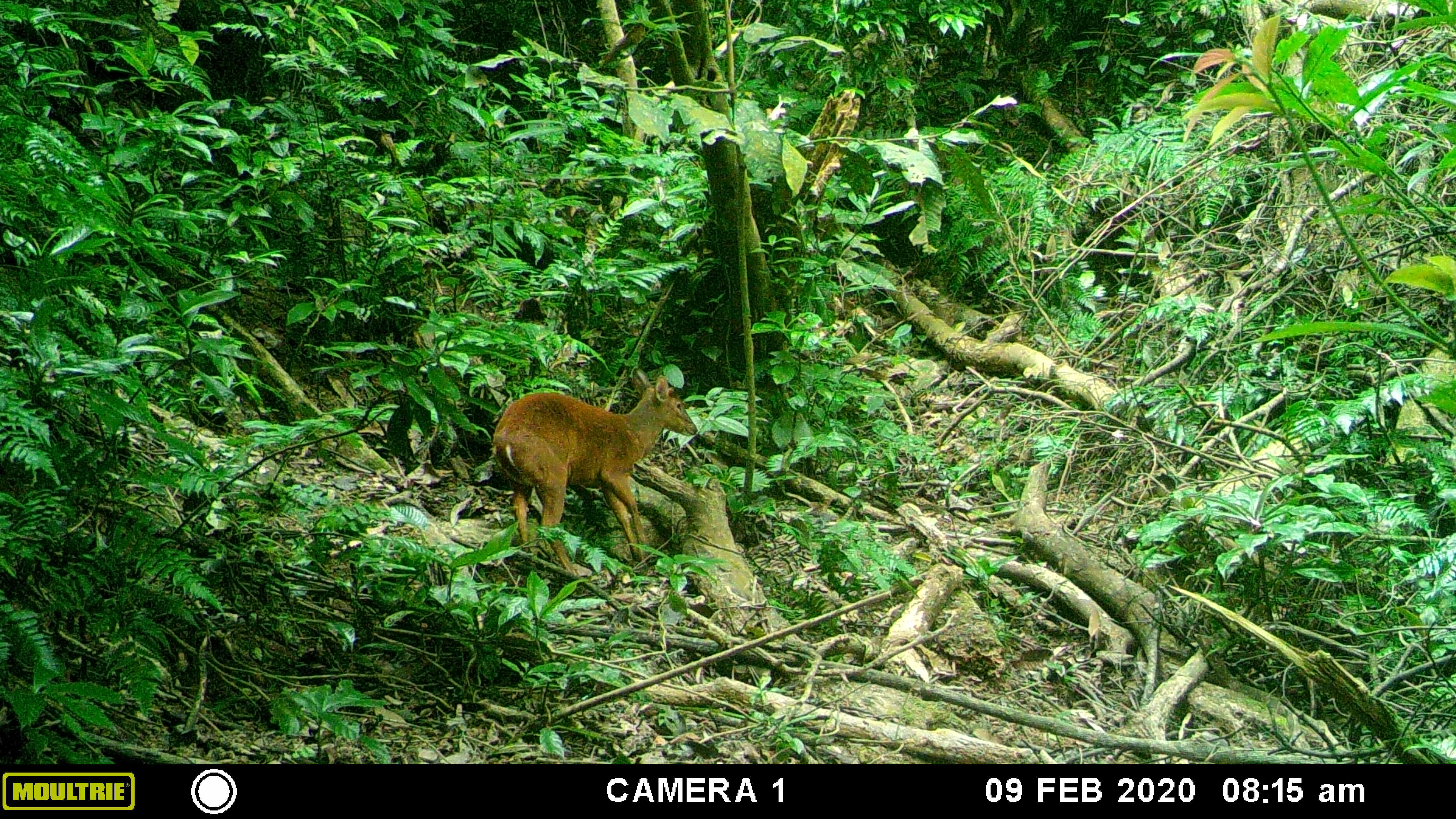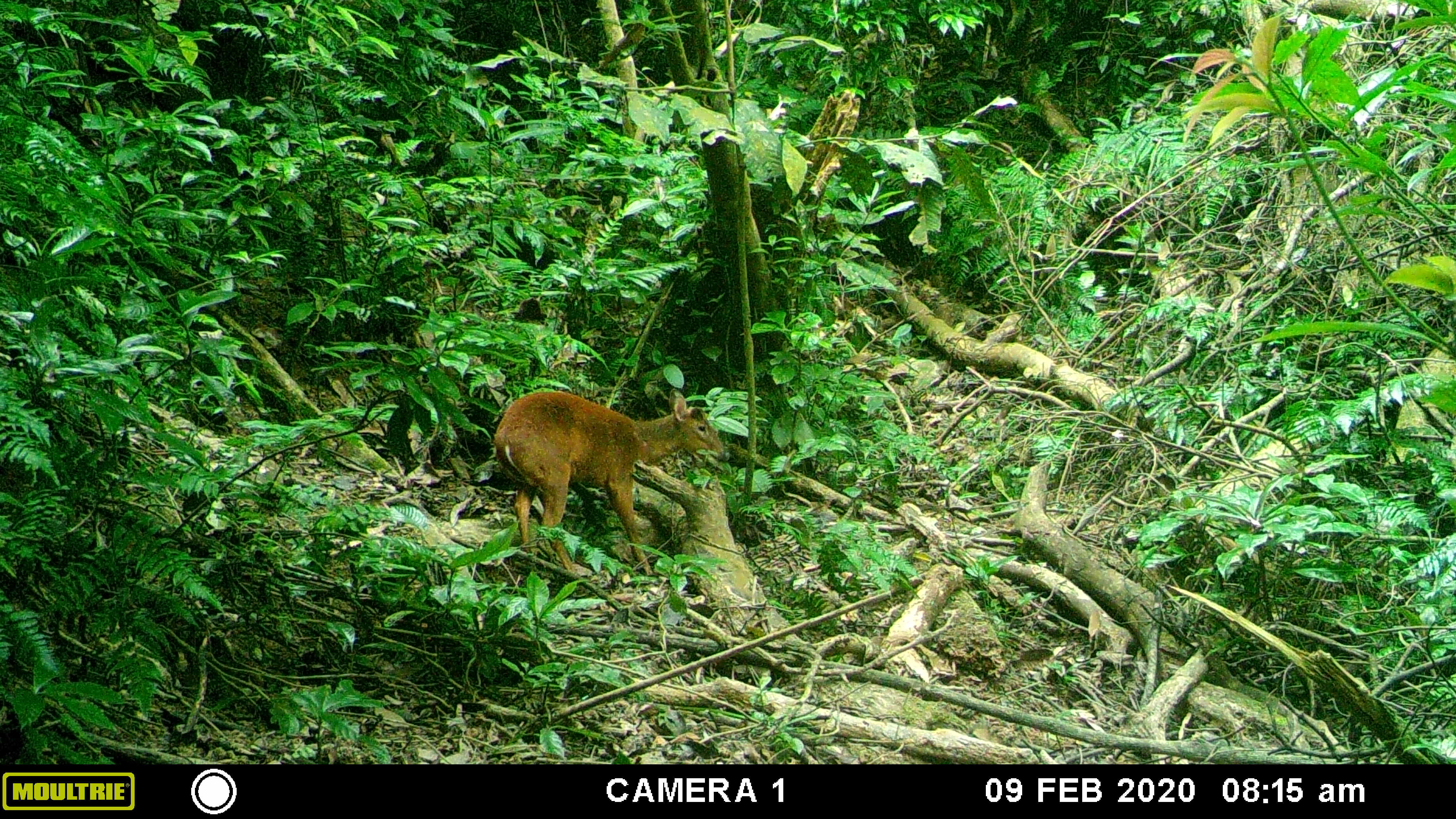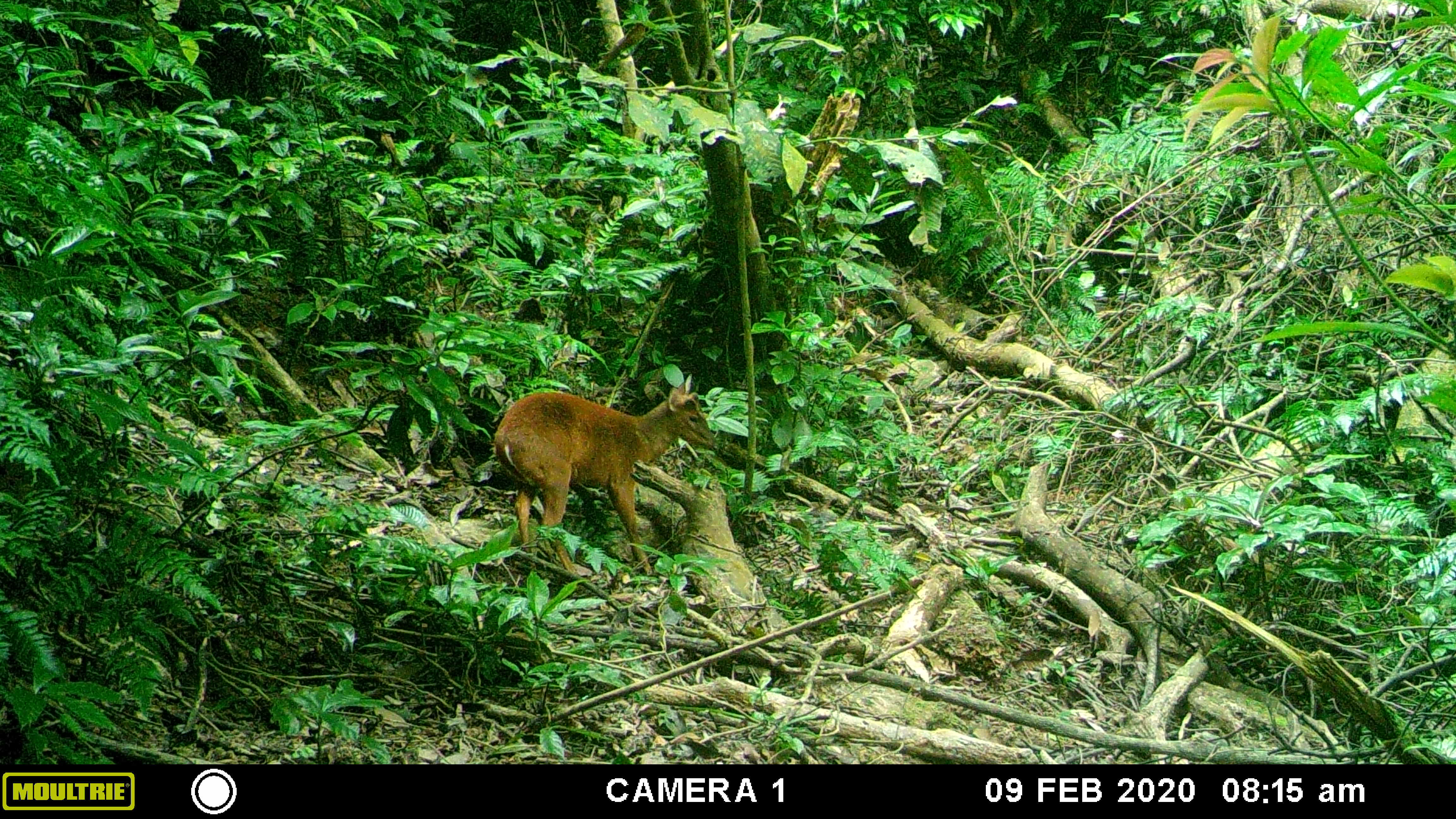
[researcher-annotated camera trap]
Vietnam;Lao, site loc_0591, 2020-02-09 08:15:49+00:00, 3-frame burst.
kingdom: Animalia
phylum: Chordata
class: Mammalia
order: Artiodactyla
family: Cervidae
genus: Muntiacus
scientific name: Muntiacus muntjak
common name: red muntjac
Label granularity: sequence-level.